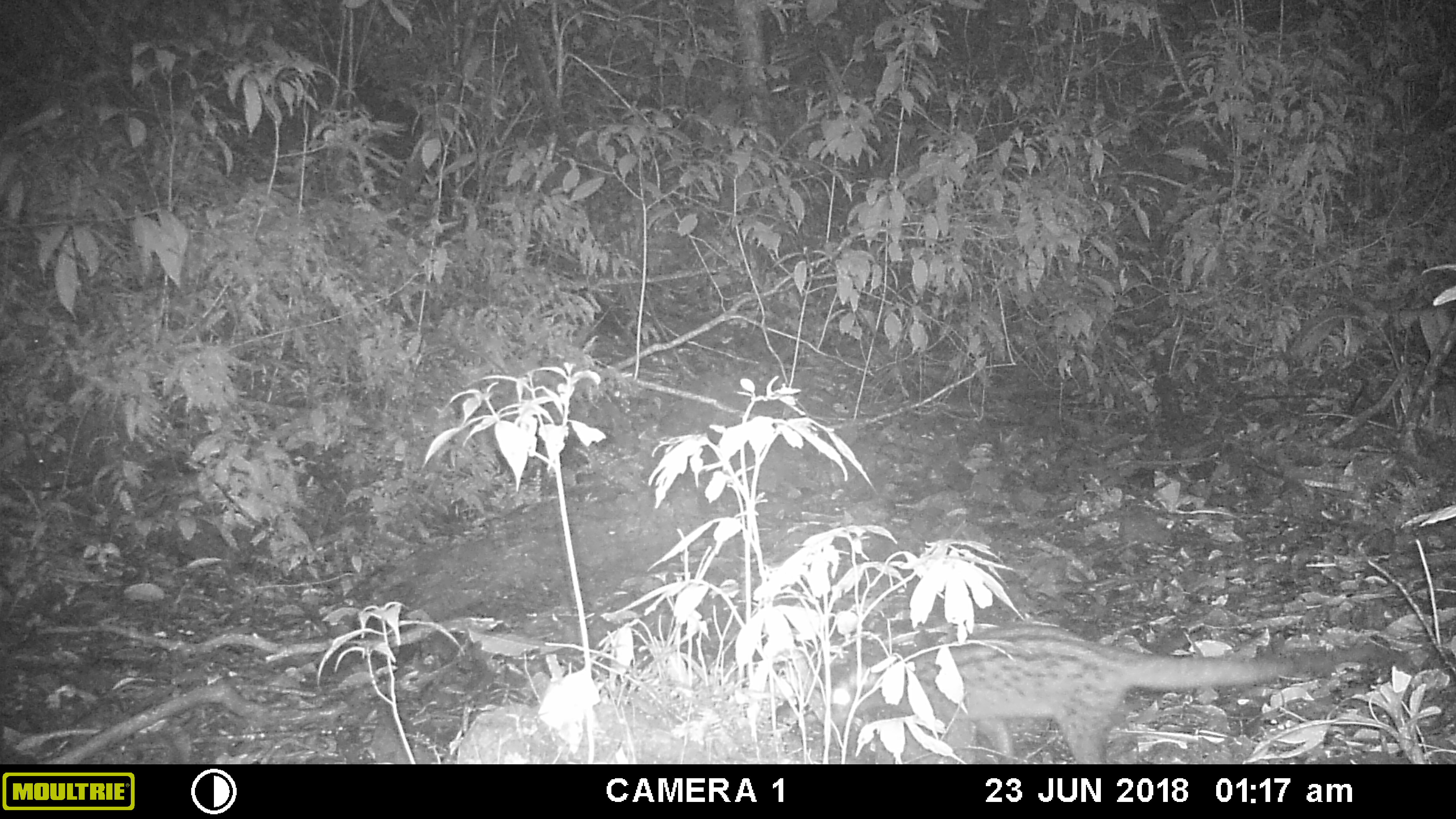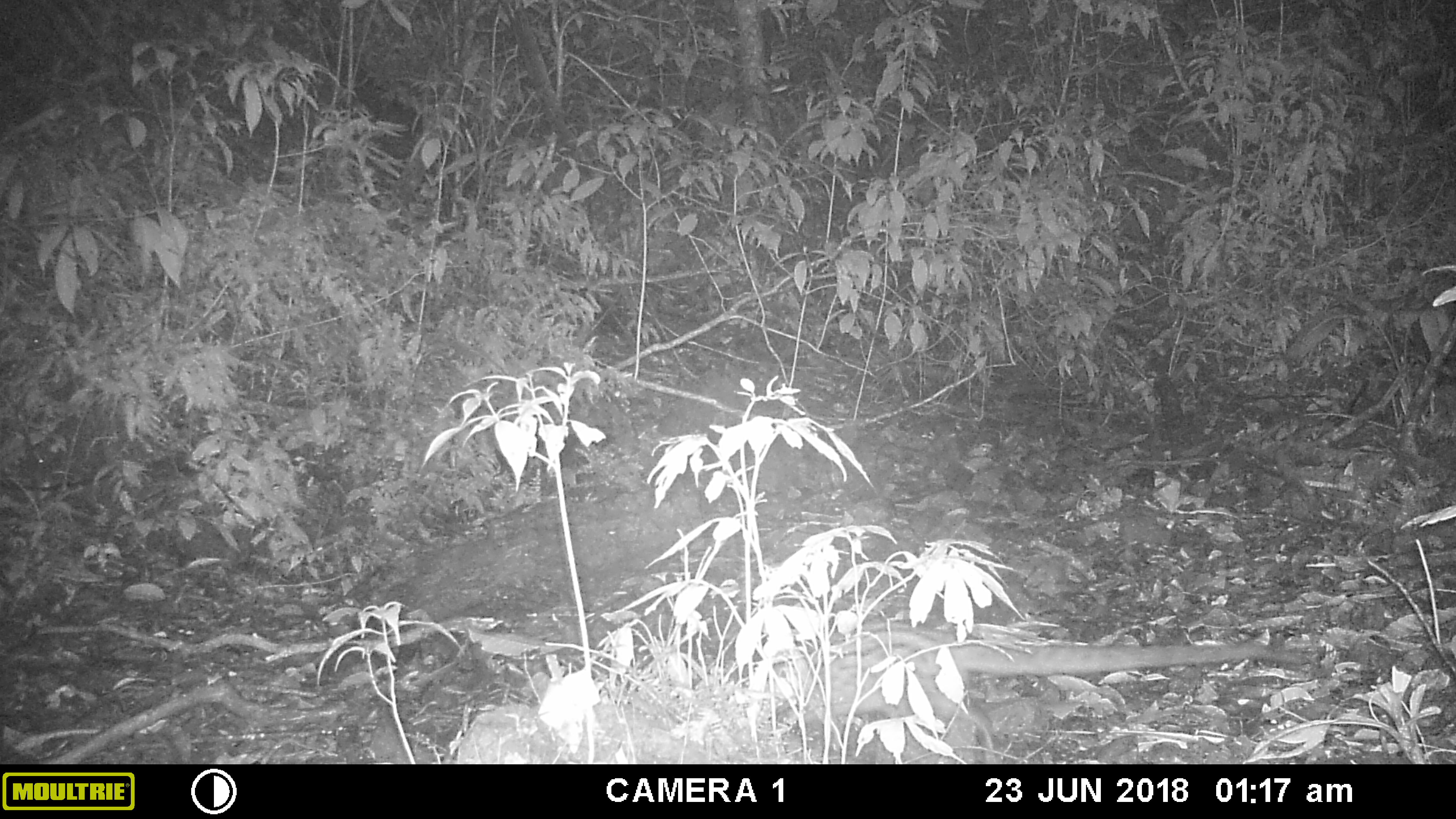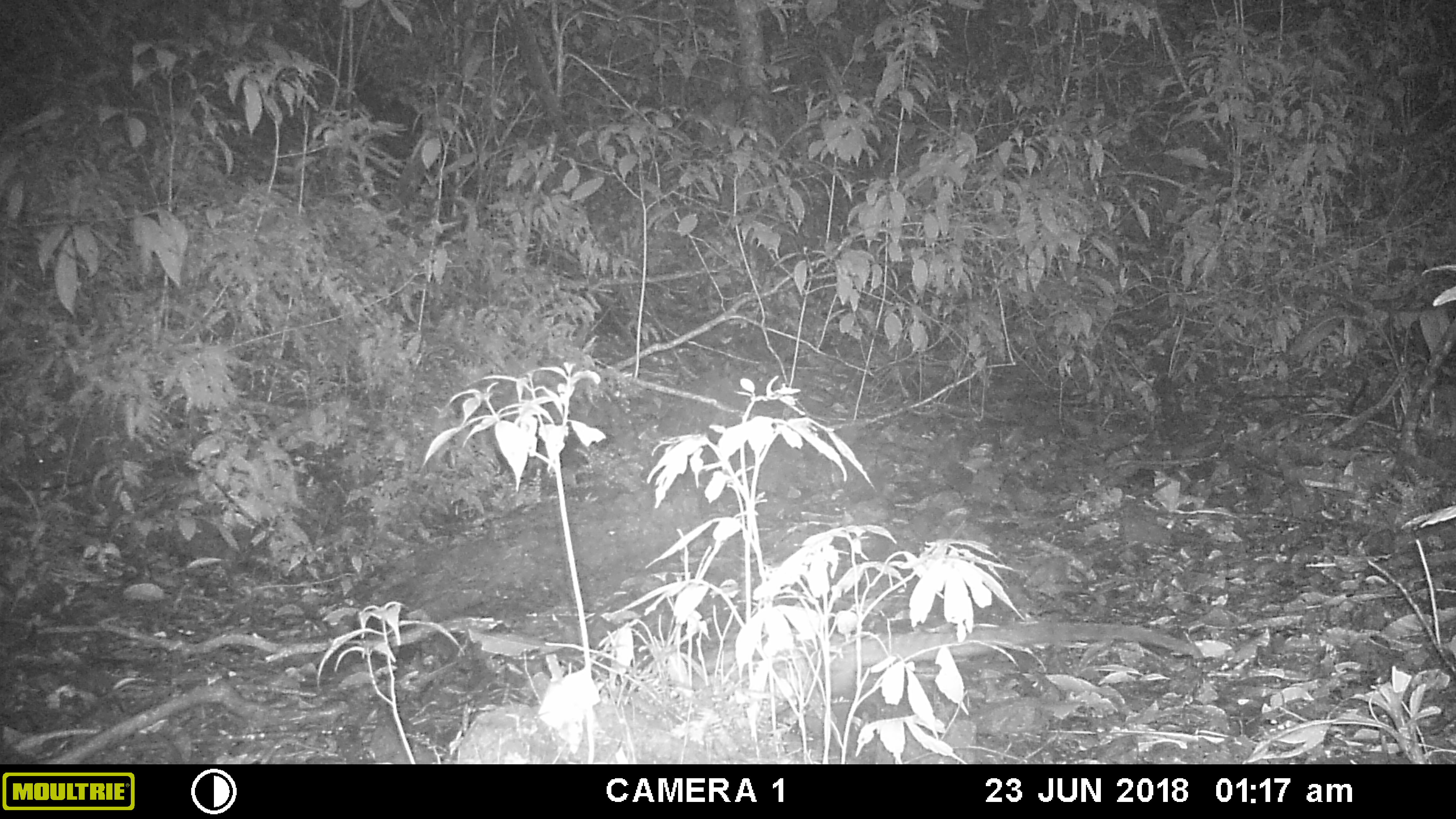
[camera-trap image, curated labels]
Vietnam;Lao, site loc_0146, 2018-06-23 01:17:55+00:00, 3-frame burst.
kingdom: Animalia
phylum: Chordata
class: Mammalia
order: Carnivora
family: Viverridae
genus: Paradoxurus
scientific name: Paradoxurus hermaphroditus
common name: common palm civet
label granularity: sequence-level